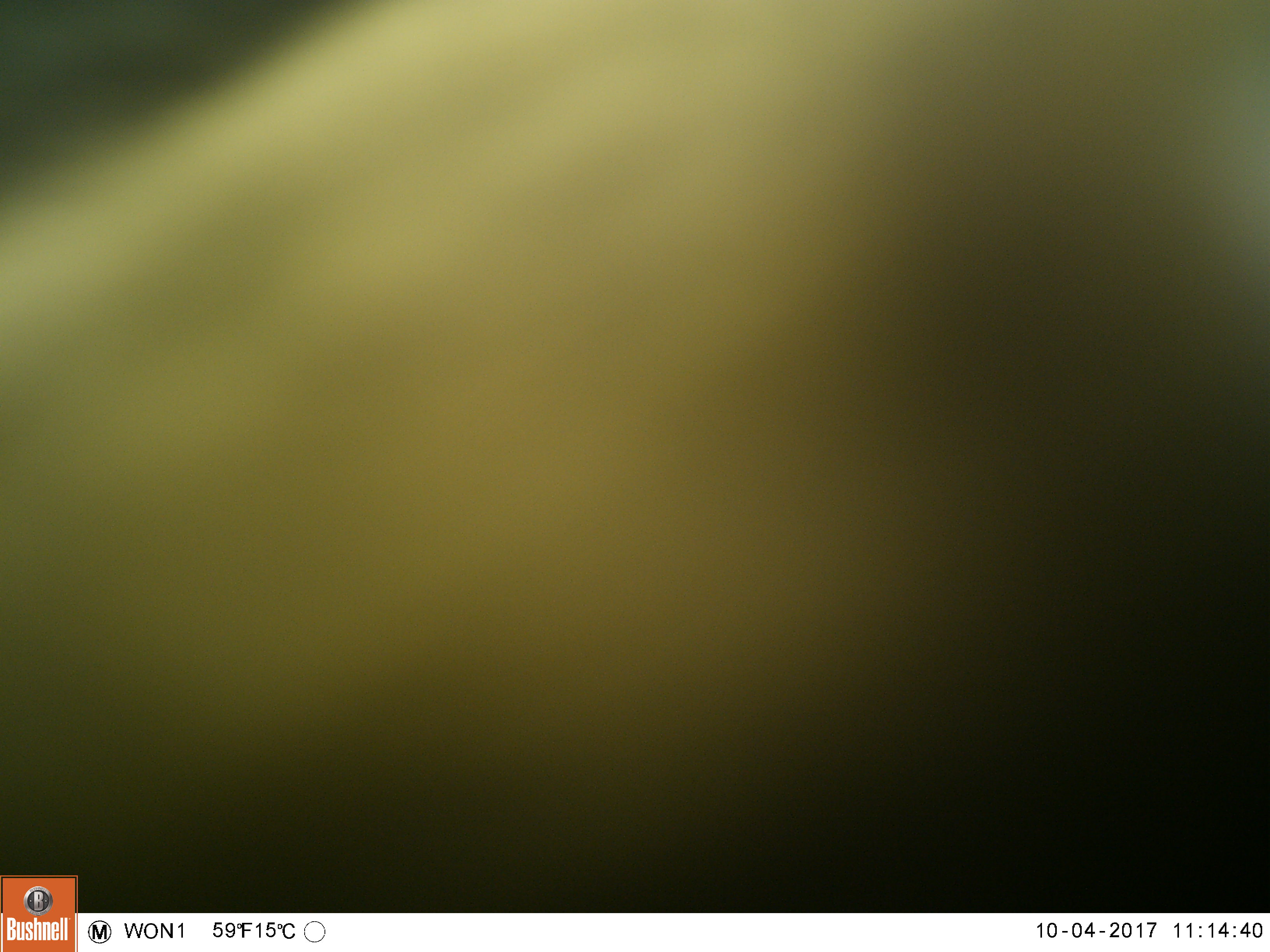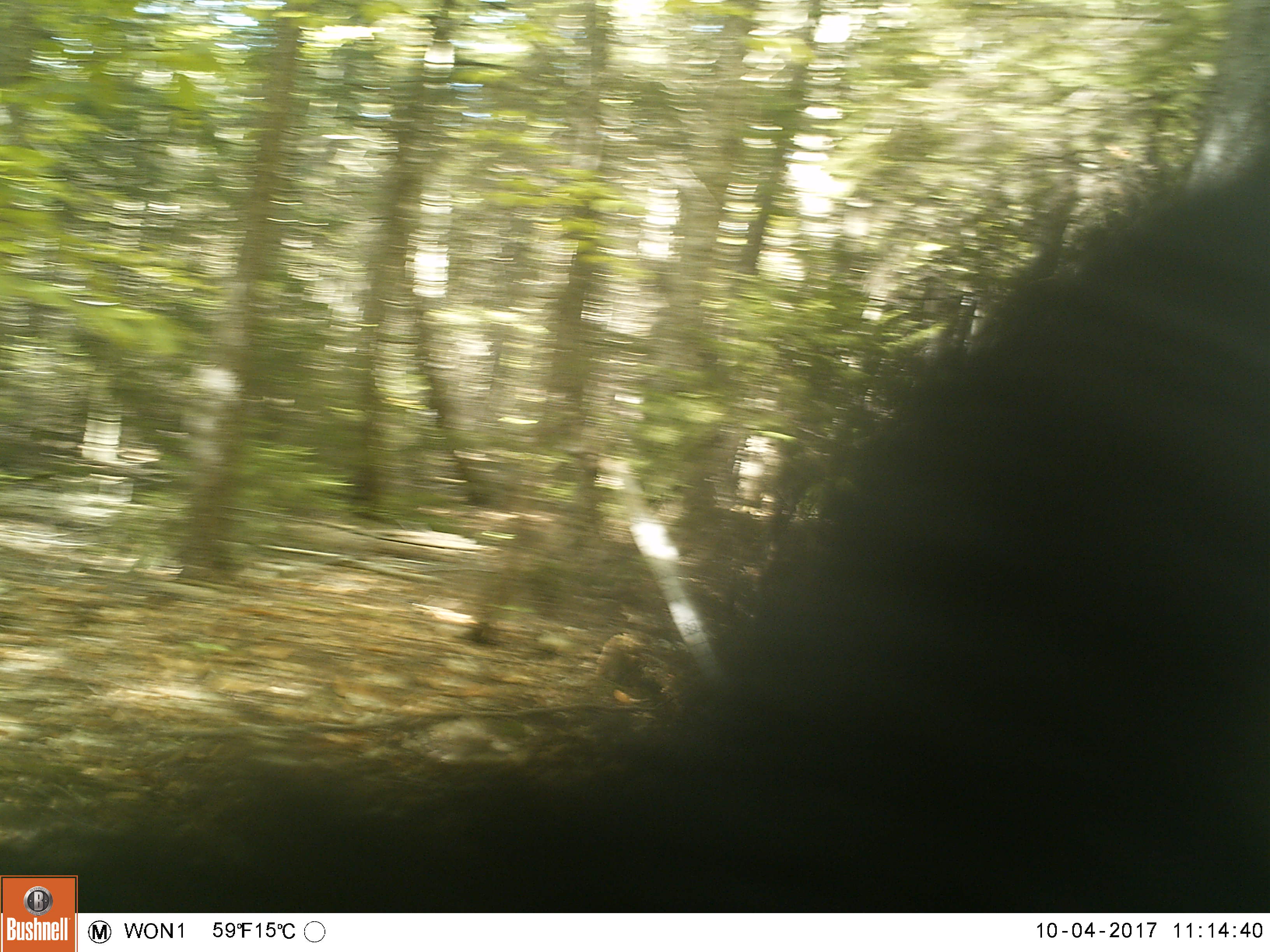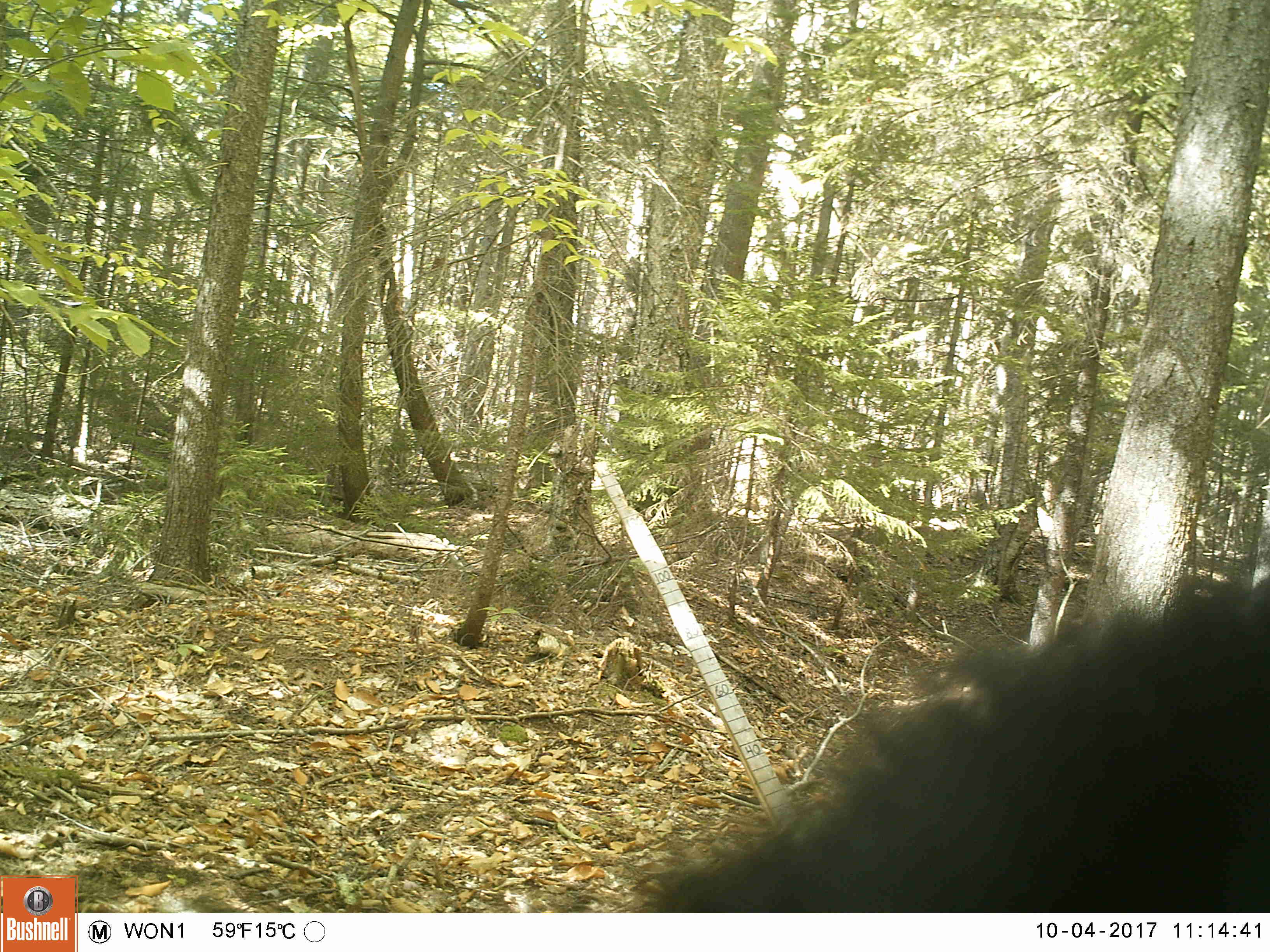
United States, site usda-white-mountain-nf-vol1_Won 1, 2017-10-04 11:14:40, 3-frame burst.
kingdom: Animalia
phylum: Chordata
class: Mammalia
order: Carnivora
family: Ursidae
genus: Ursus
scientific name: Ursus americanus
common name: black bear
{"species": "black bear (Ursus americanus)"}